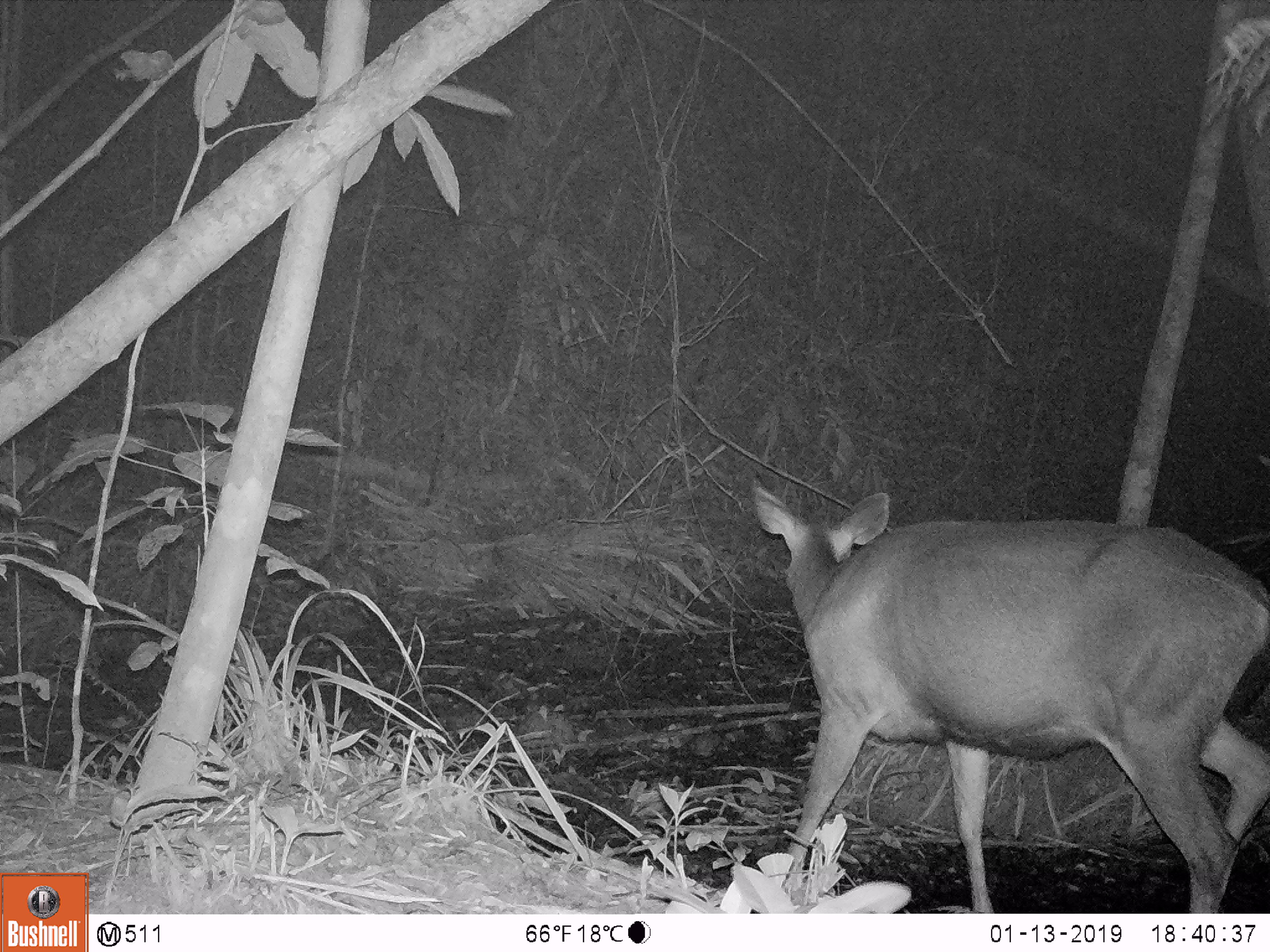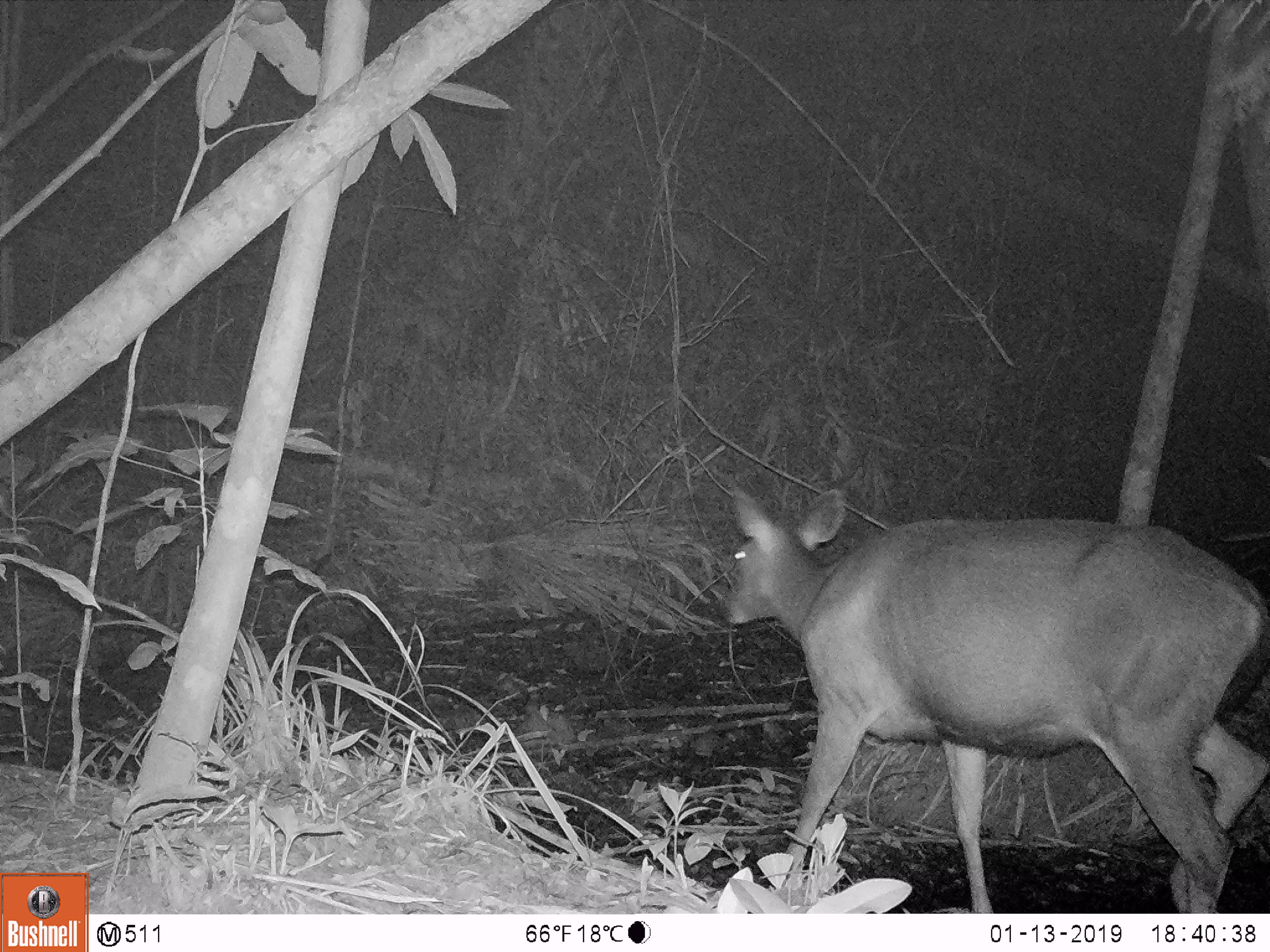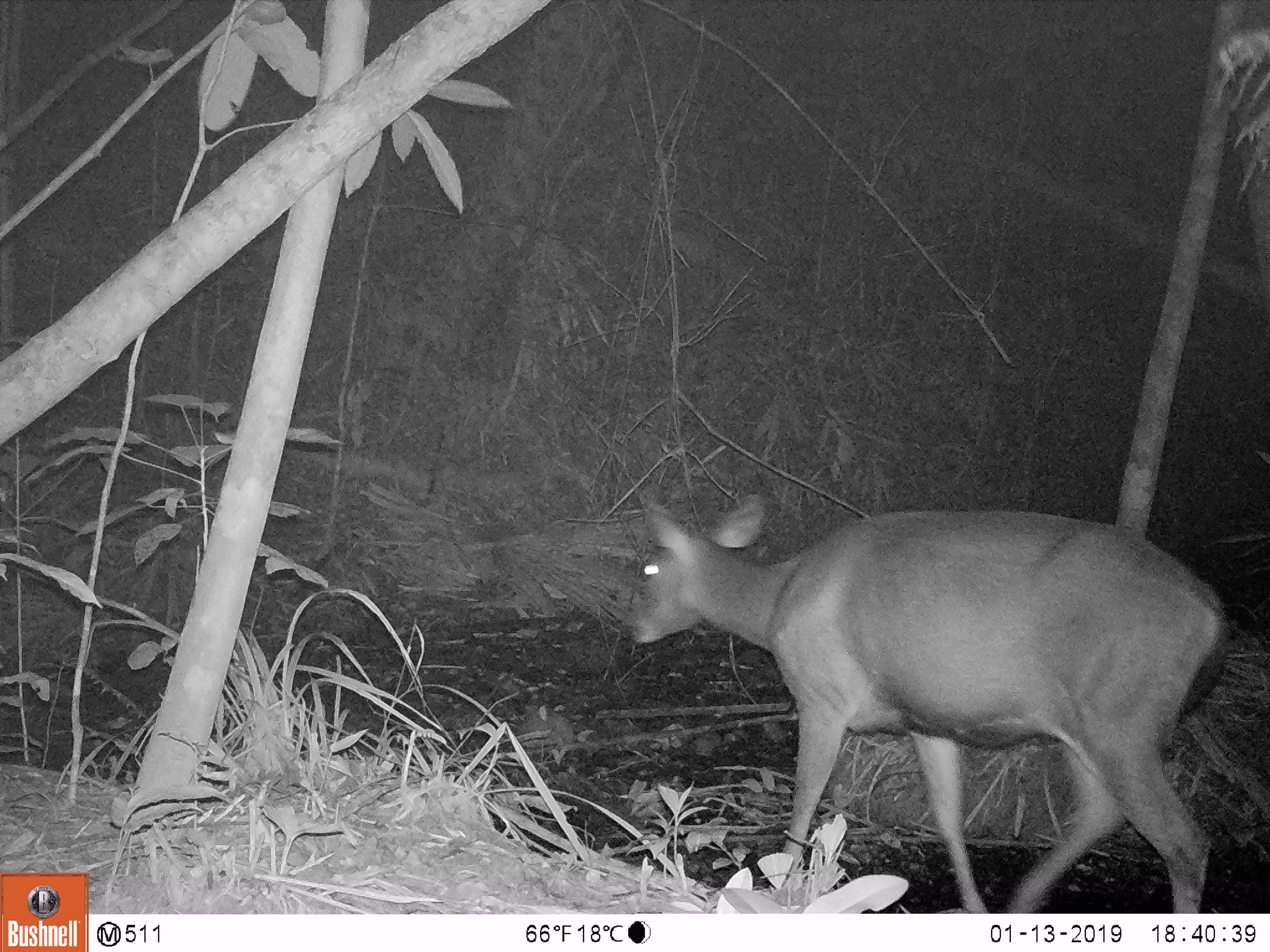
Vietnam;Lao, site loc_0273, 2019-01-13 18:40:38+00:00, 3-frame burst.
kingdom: Animalia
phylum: Chordata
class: Mammalia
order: Artiodactyla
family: Cervidae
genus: Rusa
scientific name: Rusa unicolor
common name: sambar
Sambar (Rusa unicolor). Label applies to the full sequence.